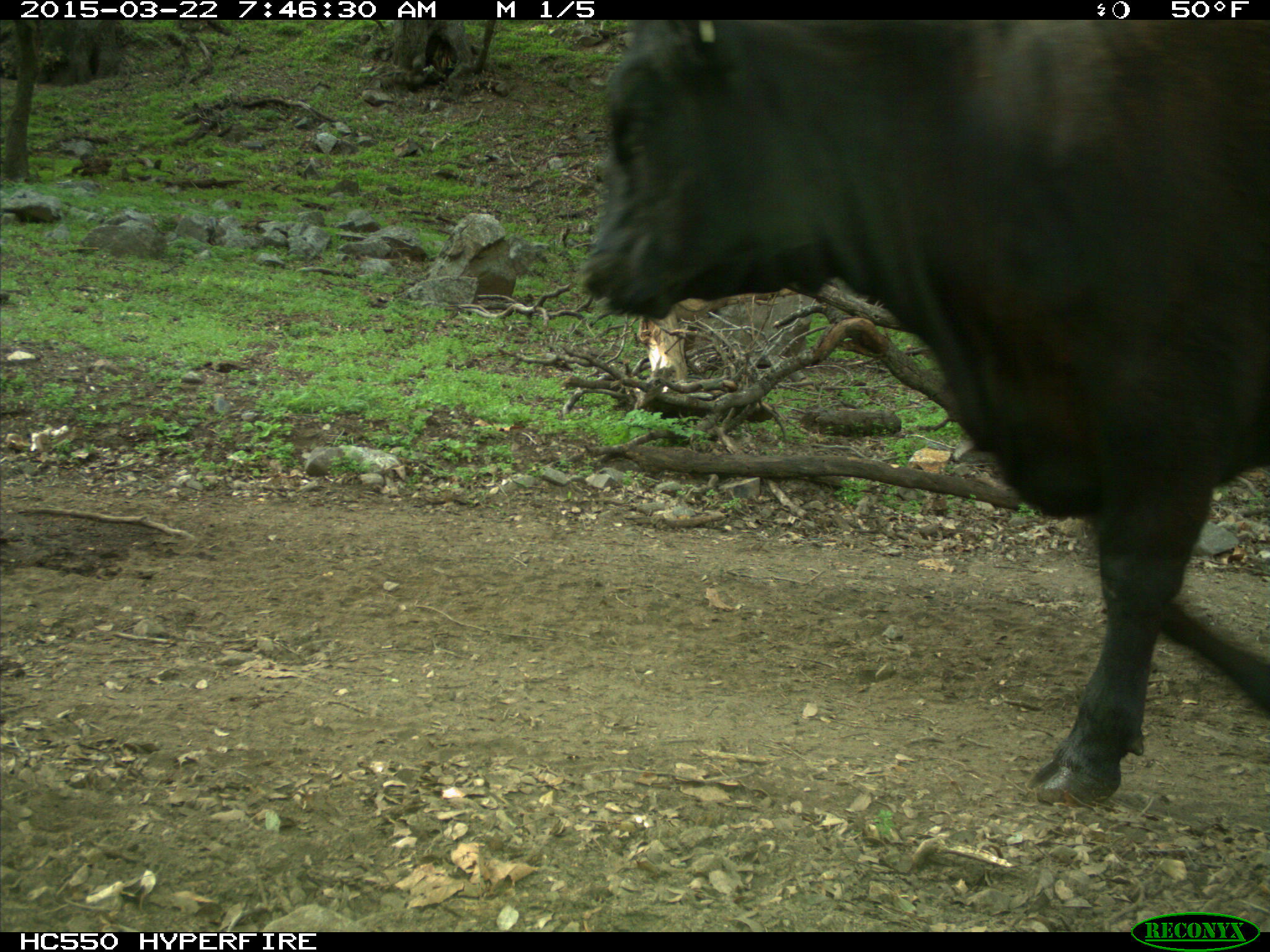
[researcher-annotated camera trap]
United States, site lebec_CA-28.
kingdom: Animalia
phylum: Chordata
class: Mammalia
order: Artiodactyla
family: Bovidae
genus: Bos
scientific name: Bos taurus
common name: domestic cow